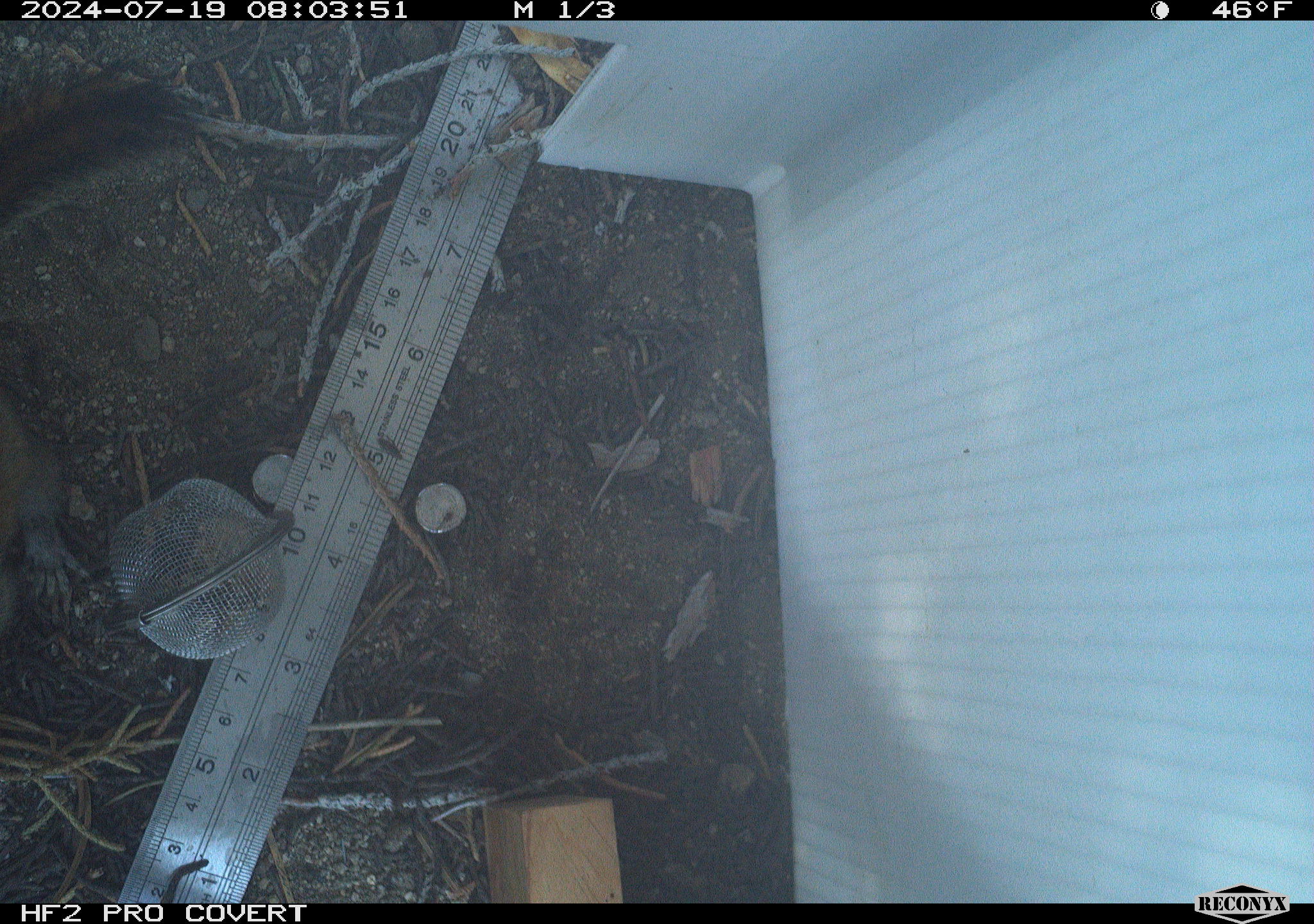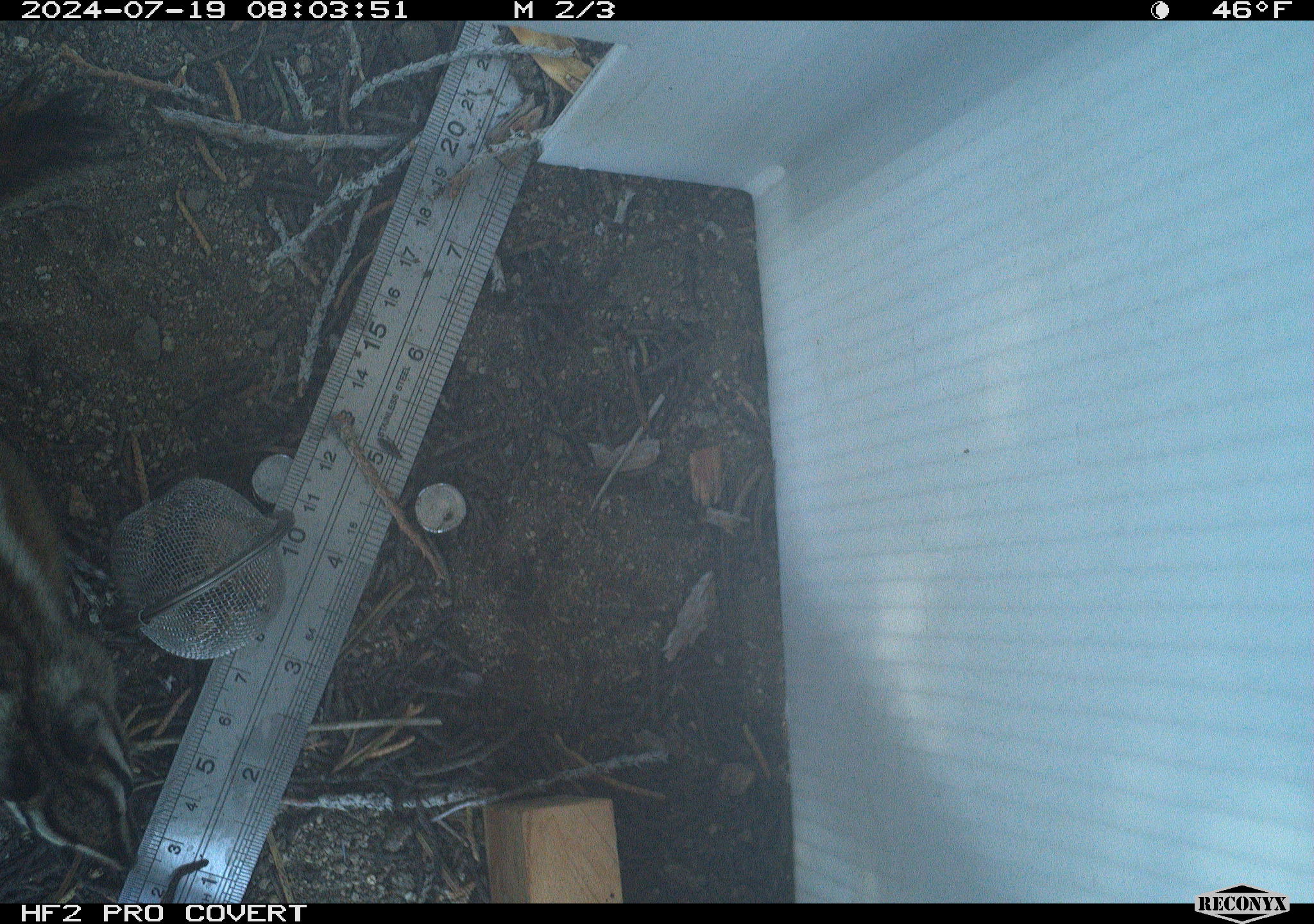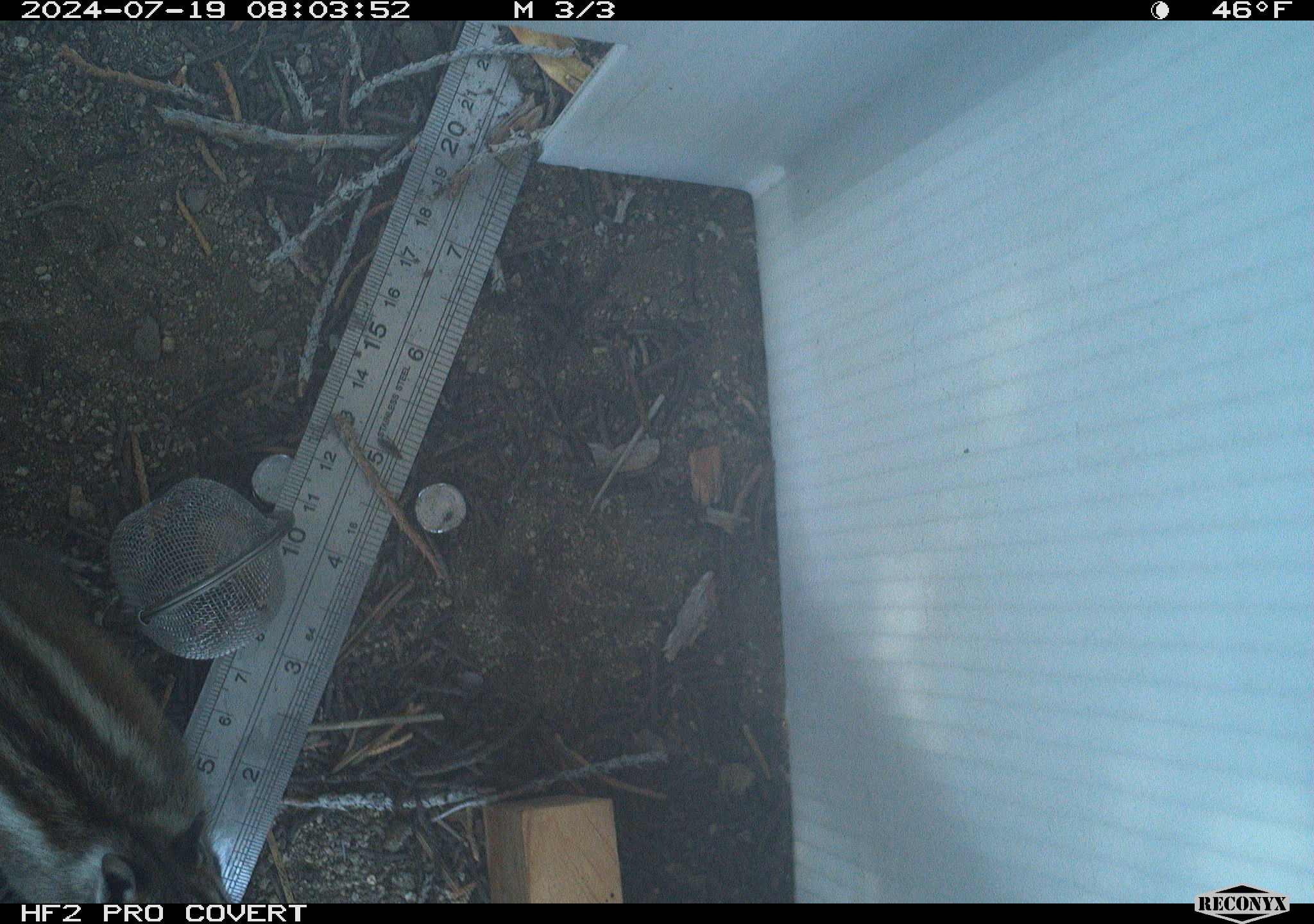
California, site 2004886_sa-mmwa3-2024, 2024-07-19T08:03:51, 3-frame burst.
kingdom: Animalia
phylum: Chordata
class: Mammalia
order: Rodentia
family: Sciuridae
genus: Neotamias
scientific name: Neotamias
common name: western chipmunks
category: neotamias species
Neotamias species (western chipmunks) (Neotamias).